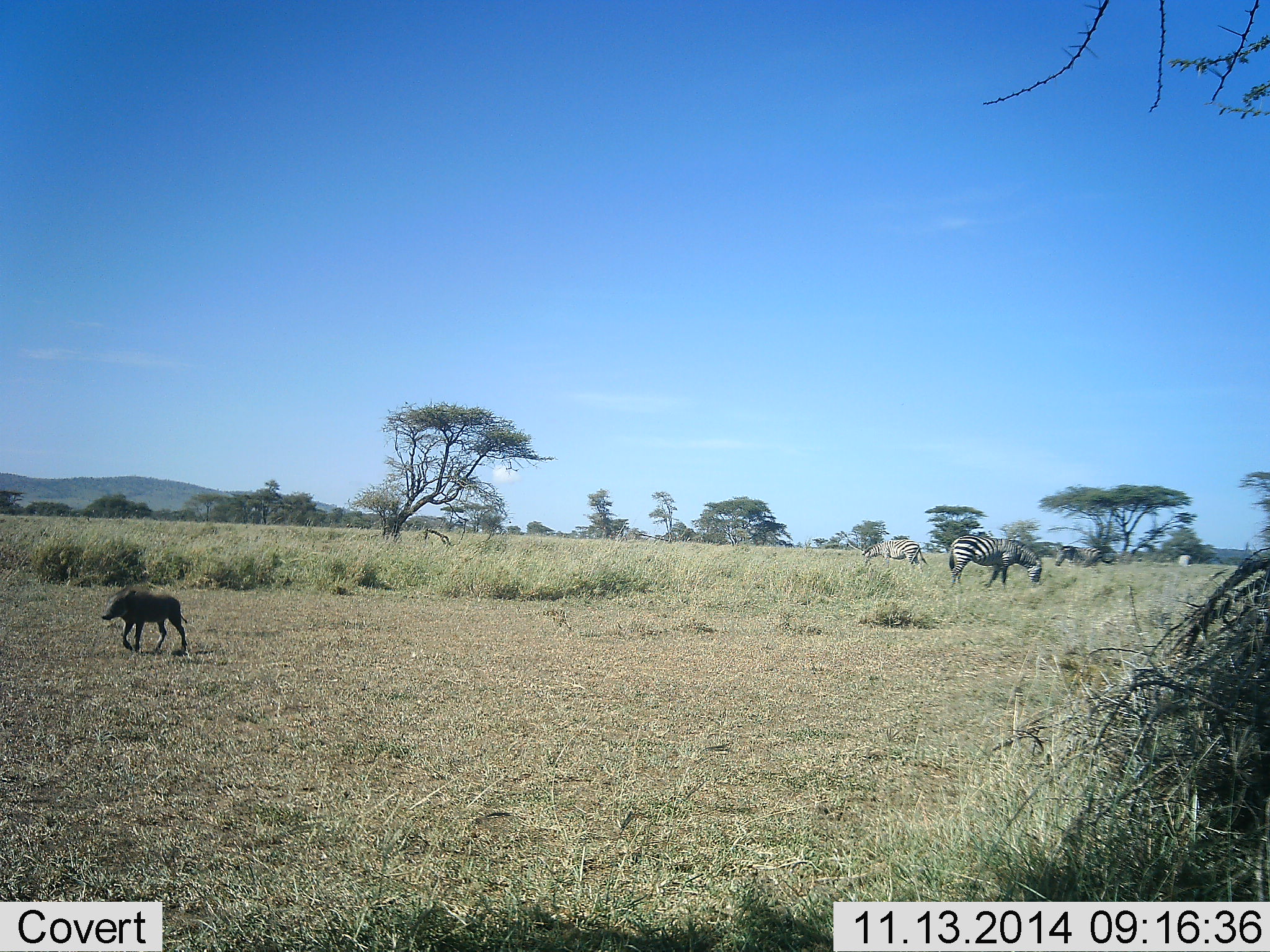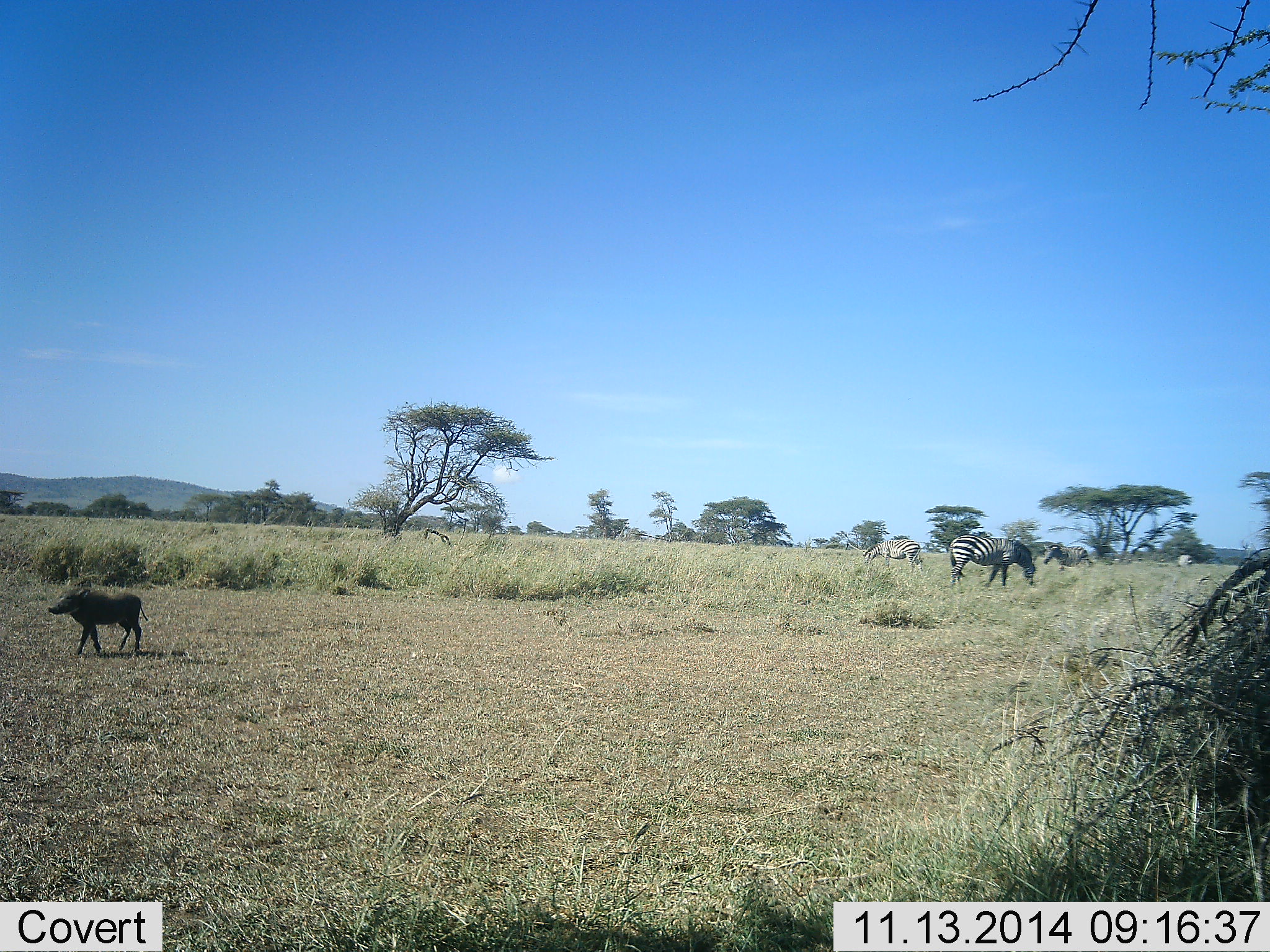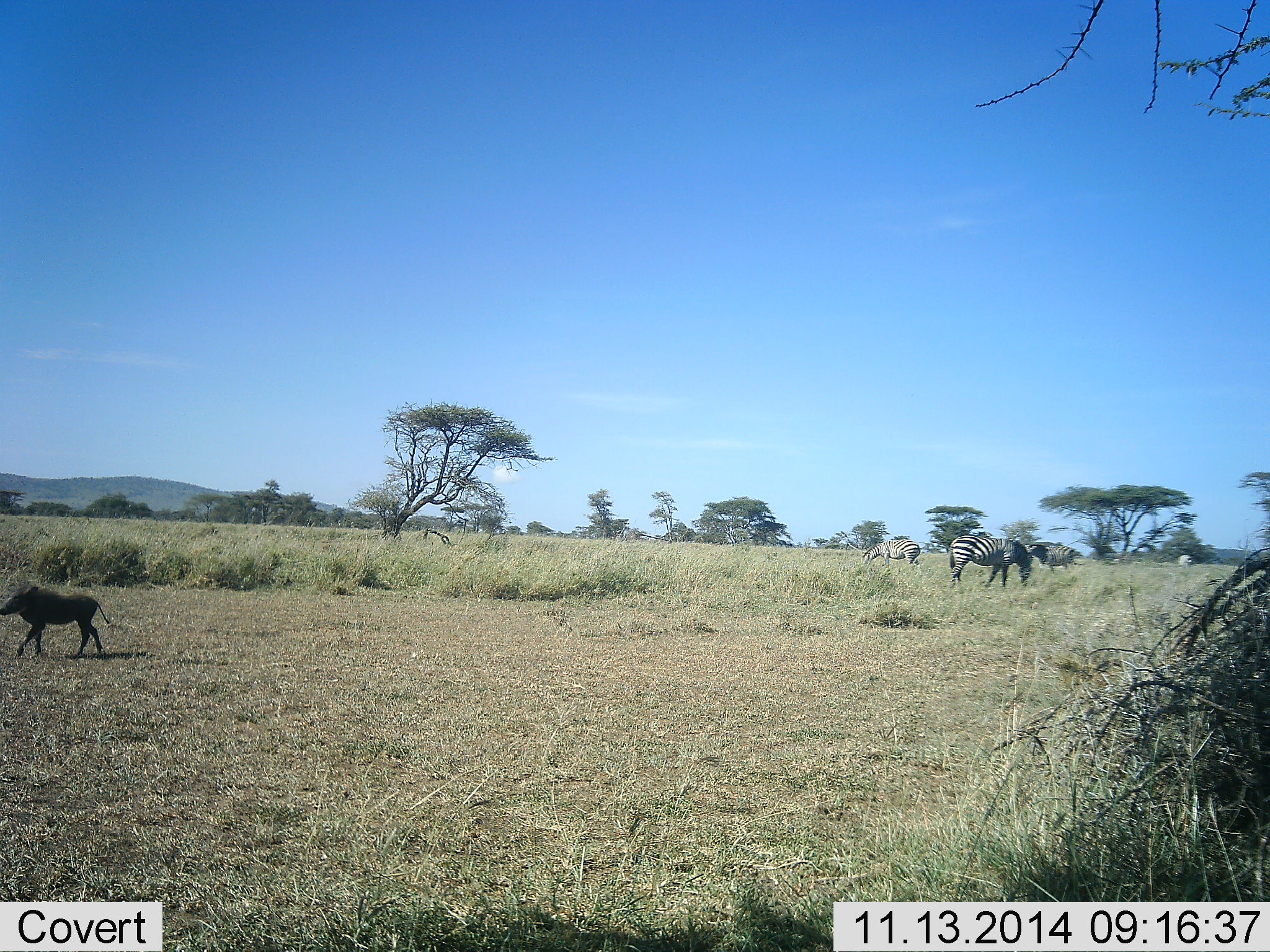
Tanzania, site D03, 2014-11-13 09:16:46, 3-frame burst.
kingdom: Animalia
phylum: Chordata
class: Mammalia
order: Artiodactyla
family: Suidae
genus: Phacochoerus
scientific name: Phacochoerus africanus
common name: warthog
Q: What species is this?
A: Warthog (Phacochoerus africanus).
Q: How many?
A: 1.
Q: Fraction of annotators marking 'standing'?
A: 0%.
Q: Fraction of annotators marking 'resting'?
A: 0%.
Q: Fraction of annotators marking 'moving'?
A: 100%.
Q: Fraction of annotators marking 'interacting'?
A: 0%.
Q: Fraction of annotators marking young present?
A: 10%.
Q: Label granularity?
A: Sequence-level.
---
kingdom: Animalia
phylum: Chordata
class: Mammalia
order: Perissodactyla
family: Equidae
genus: Equus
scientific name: Equus quagga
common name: plains zebra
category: zebra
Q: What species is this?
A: Zebra (plains zebra) (Equus quagga).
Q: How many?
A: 3.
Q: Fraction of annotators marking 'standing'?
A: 30%.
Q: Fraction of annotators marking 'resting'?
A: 0%.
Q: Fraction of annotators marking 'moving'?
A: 20%.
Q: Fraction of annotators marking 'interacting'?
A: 0%.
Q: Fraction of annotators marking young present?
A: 0%.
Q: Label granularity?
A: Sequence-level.